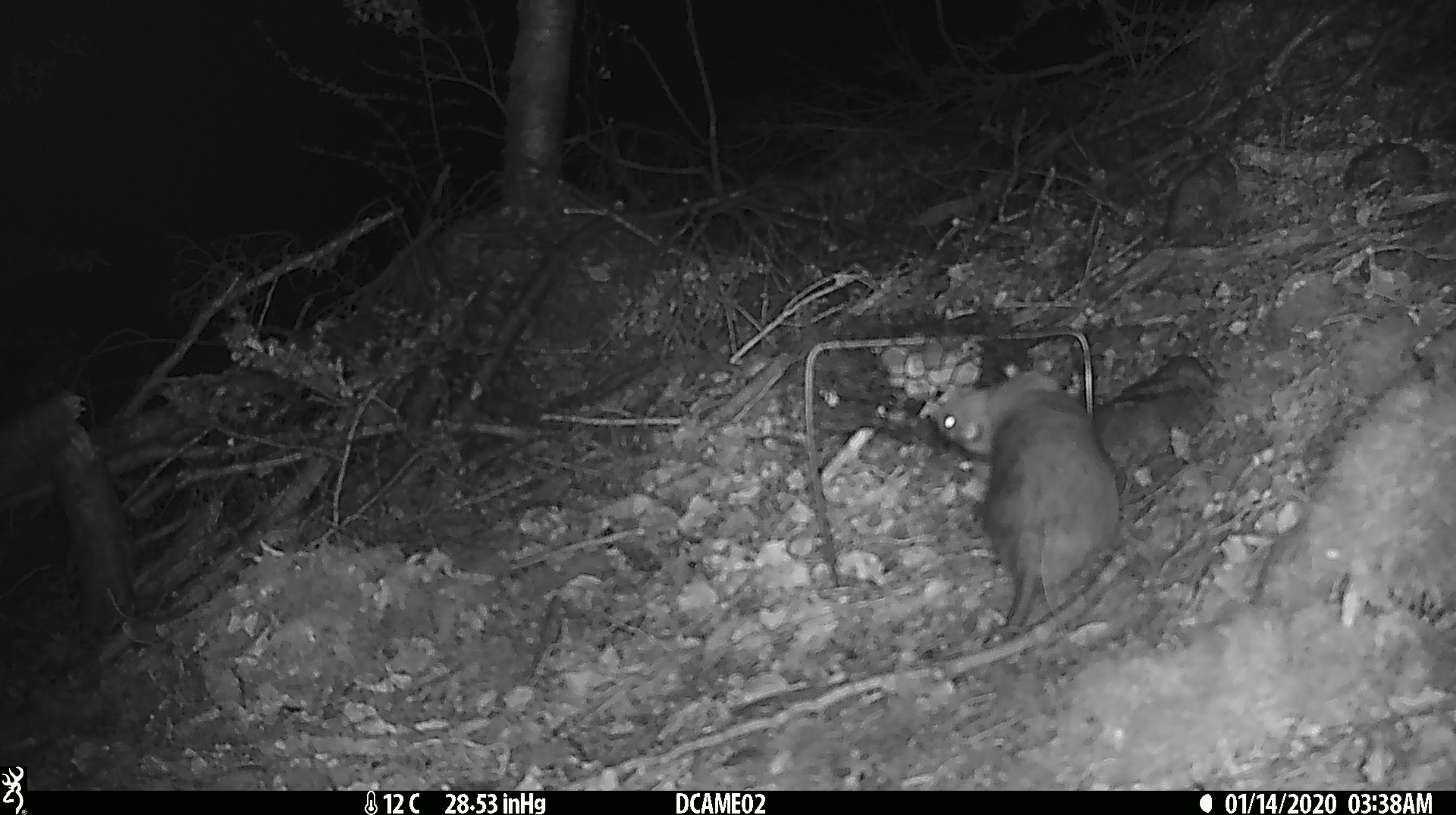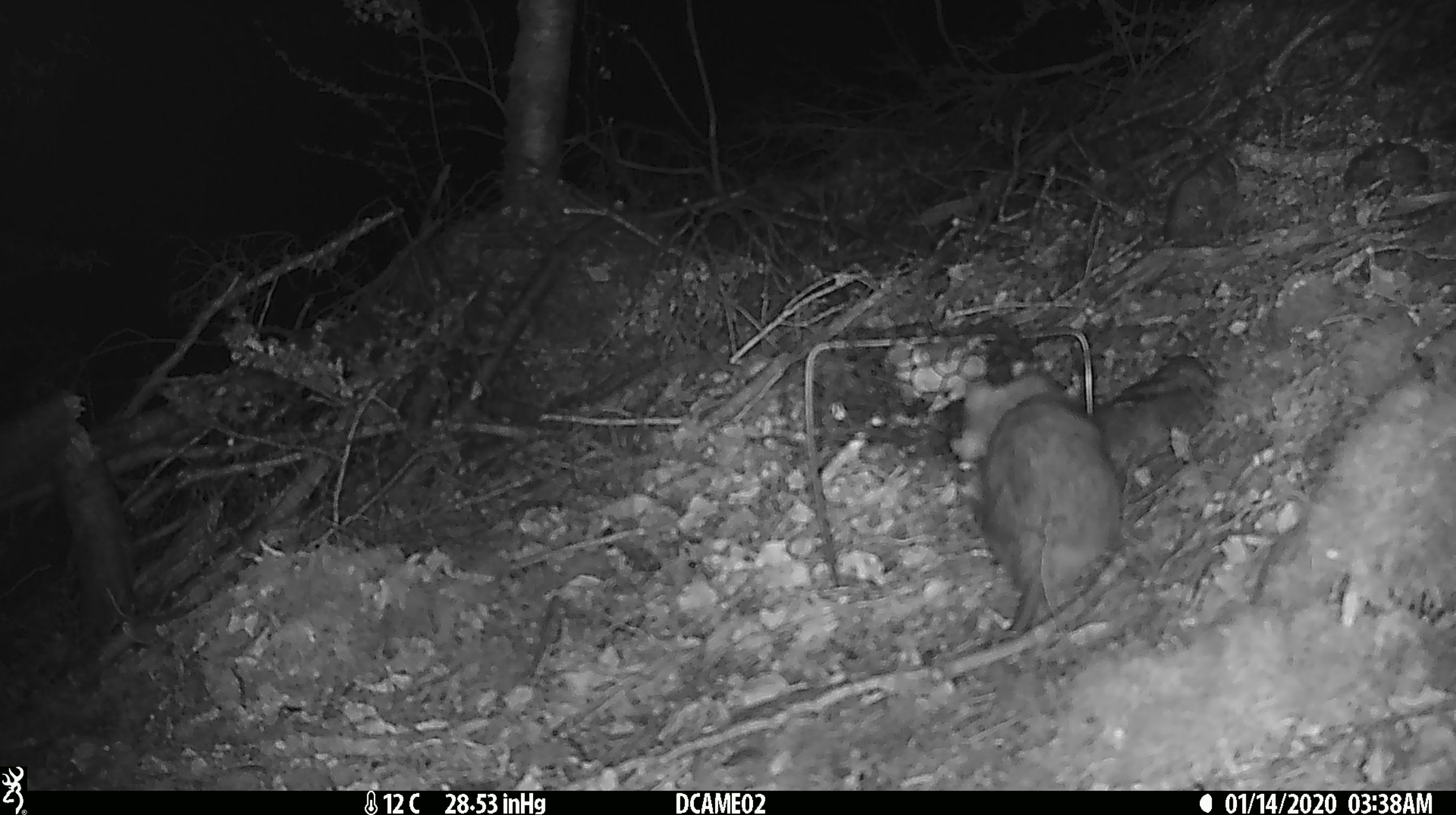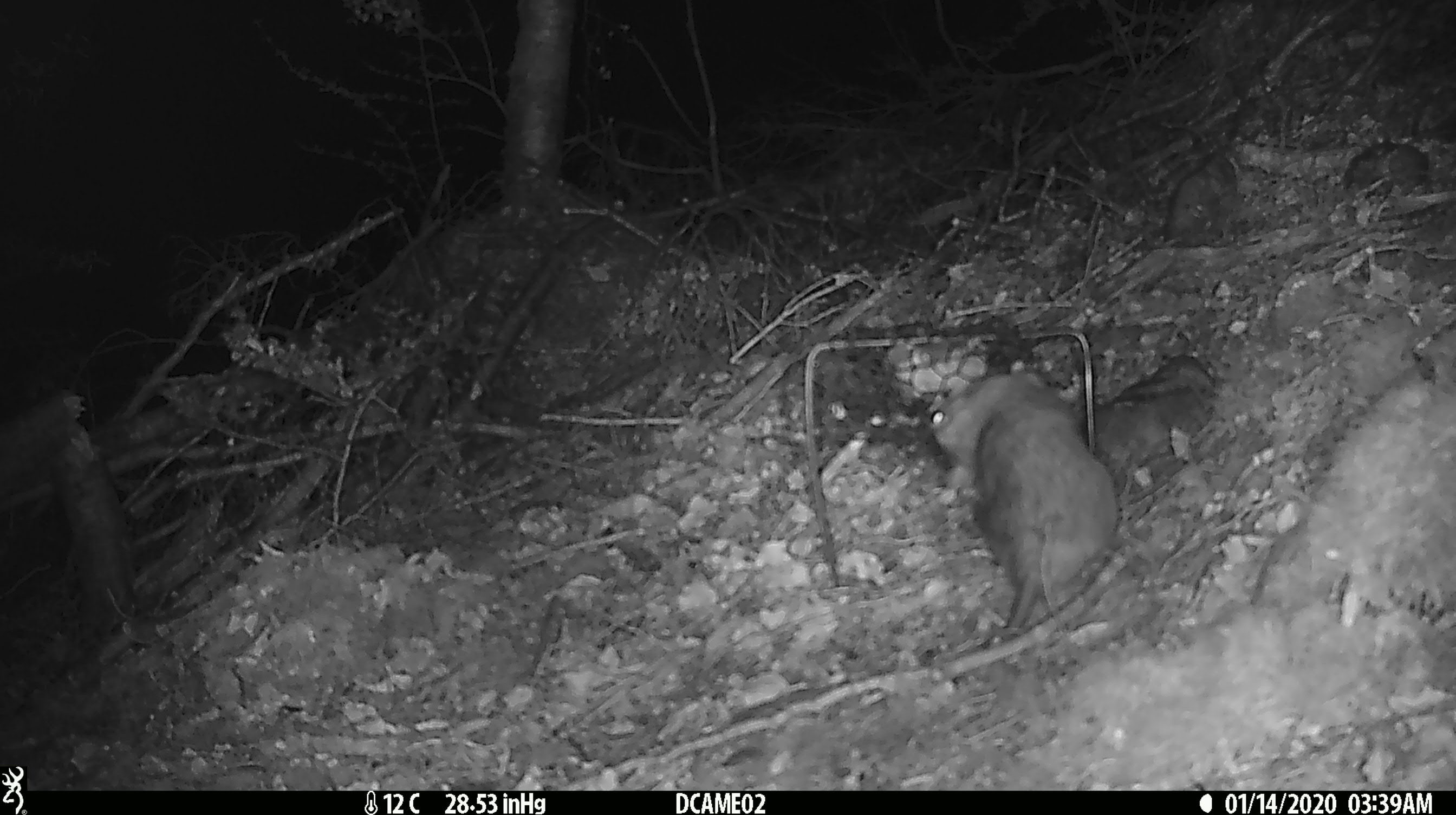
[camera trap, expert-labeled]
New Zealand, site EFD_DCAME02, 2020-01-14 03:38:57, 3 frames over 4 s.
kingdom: Animalia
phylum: Chordata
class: Mammalia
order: Rodentia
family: Muridae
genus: Rattus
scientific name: Rattus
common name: rat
Rat (Rattus).